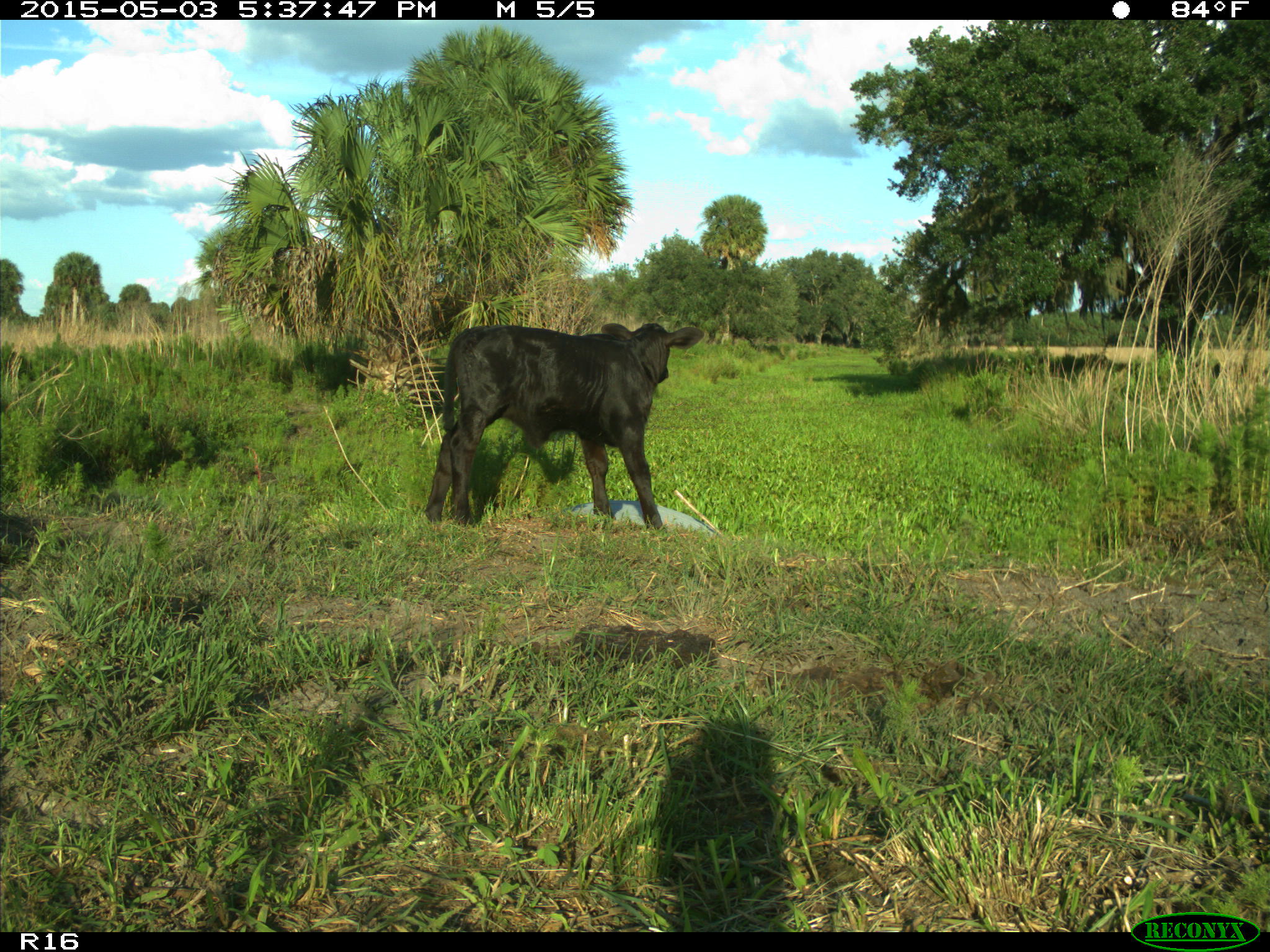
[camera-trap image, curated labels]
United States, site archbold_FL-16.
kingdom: Animalia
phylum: Chordata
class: Mammalia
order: Artiodactyla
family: Bovidae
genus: Bos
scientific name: Bos taurus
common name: domestic cow